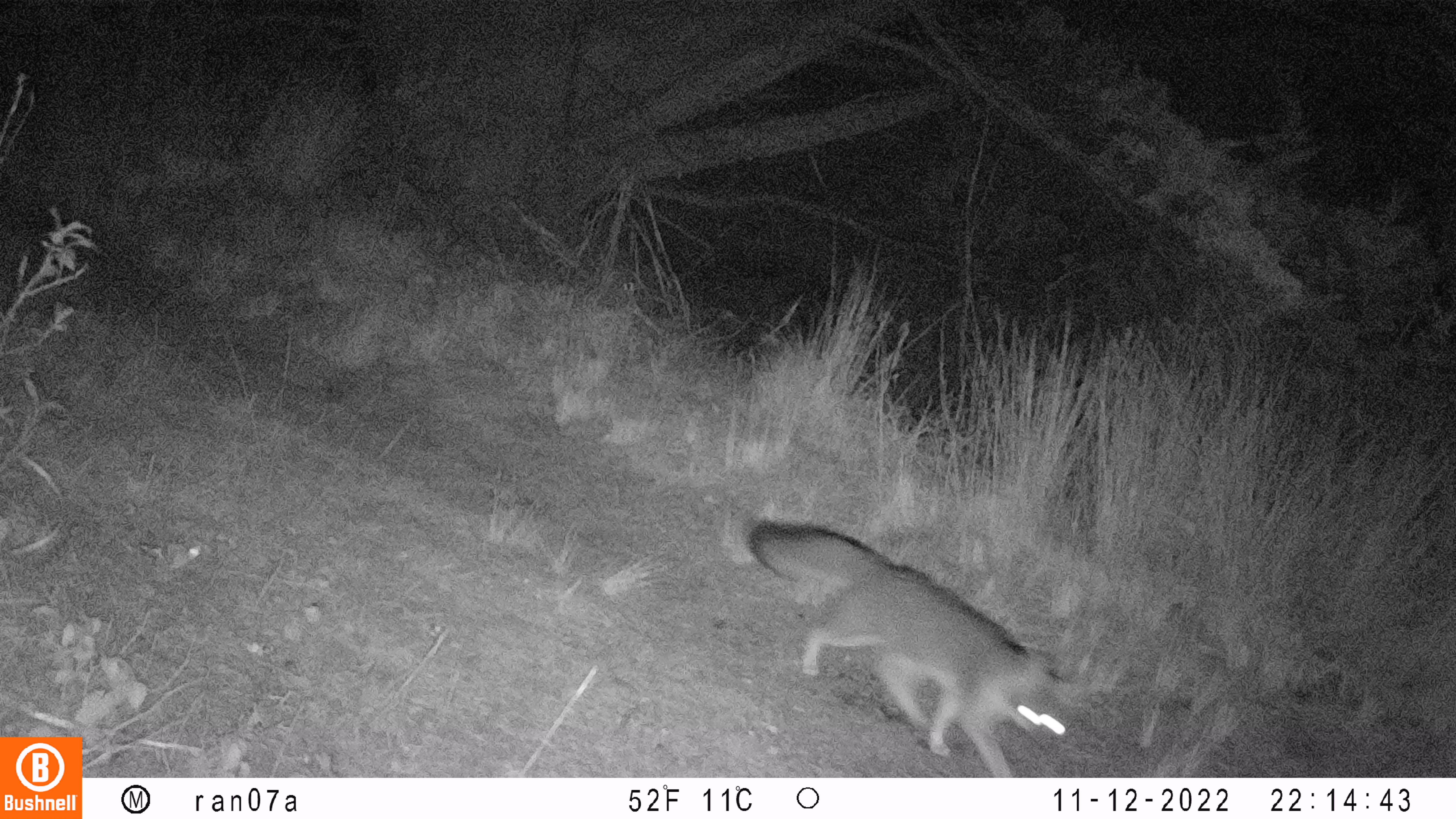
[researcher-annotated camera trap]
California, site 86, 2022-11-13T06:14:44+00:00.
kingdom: Animalia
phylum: Chordata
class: Mammalia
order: Carnivora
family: Canidae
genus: Urocyon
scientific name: Urocyon cinereoargenteus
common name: gray fox